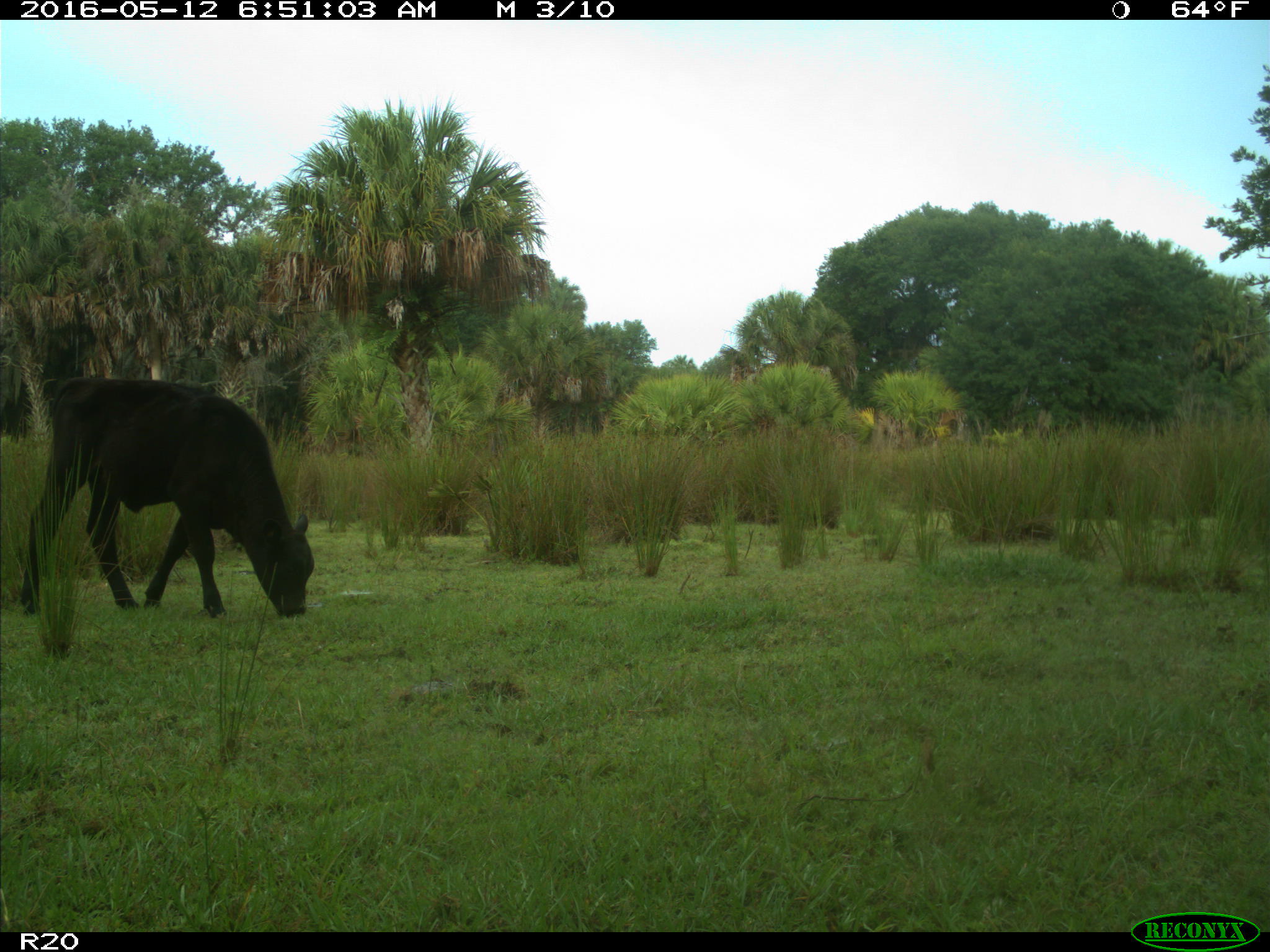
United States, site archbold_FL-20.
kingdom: Animalia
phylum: Chordata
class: Mammalia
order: Artiodactyla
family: Bovidae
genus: Bos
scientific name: Bos taurus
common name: domestic cow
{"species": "Bos taurus (domestic cow)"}